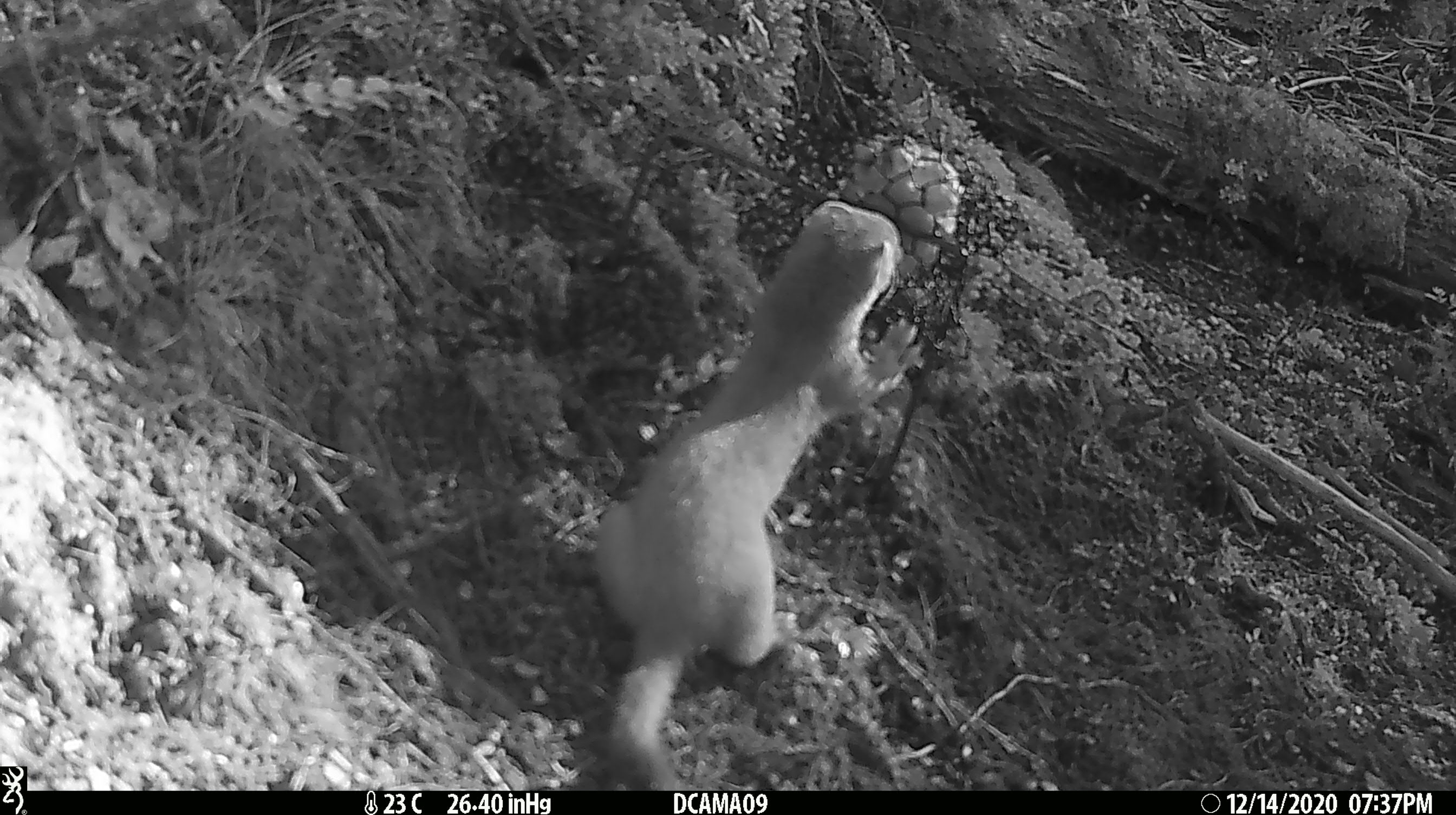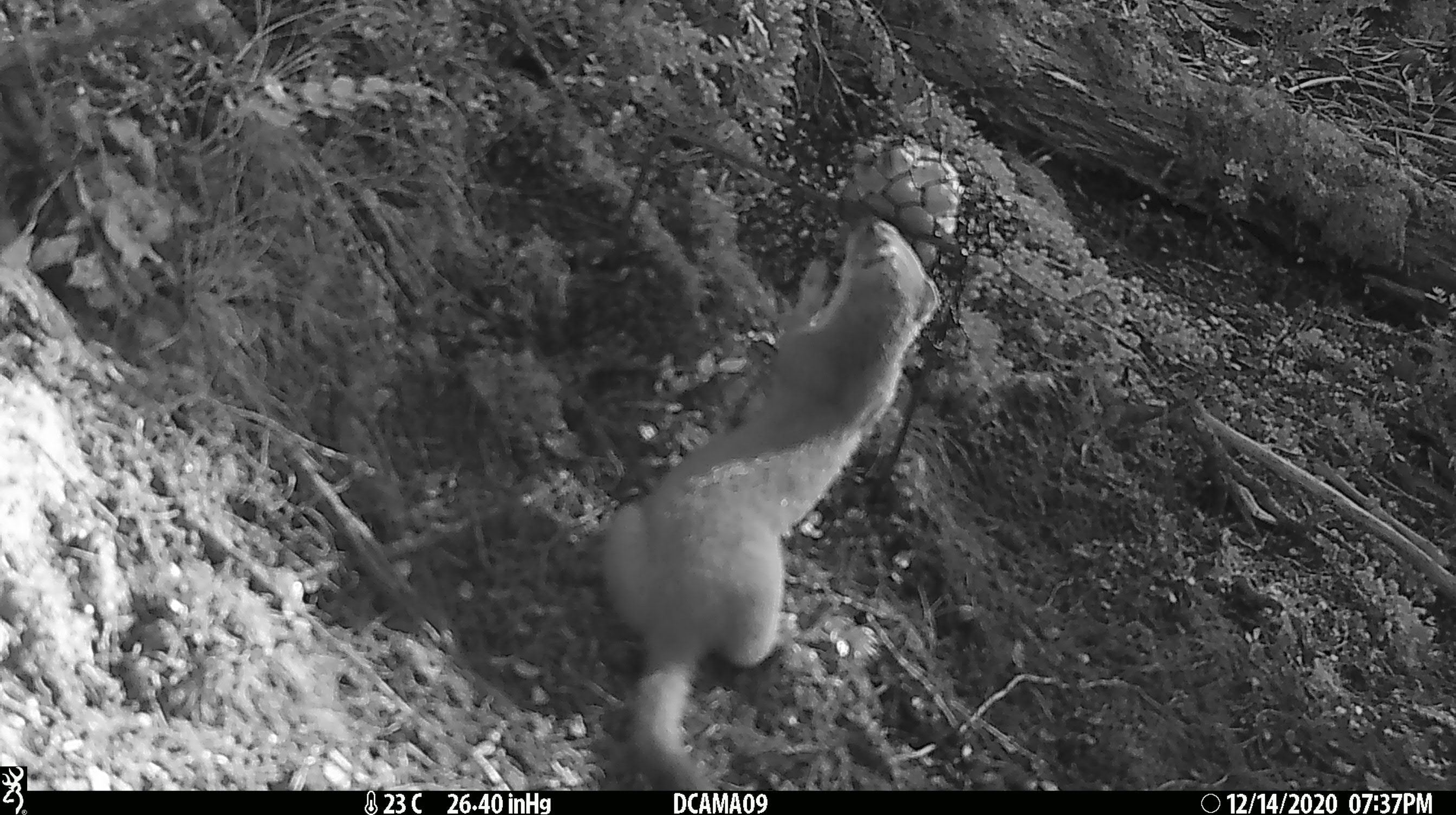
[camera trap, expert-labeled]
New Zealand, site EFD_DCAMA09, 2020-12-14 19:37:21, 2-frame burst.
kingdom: Animalia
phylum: Chordata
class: Mammalia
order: Carnivora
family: Mustelidae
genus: Mustela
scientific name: Mustela erminea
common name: stoat